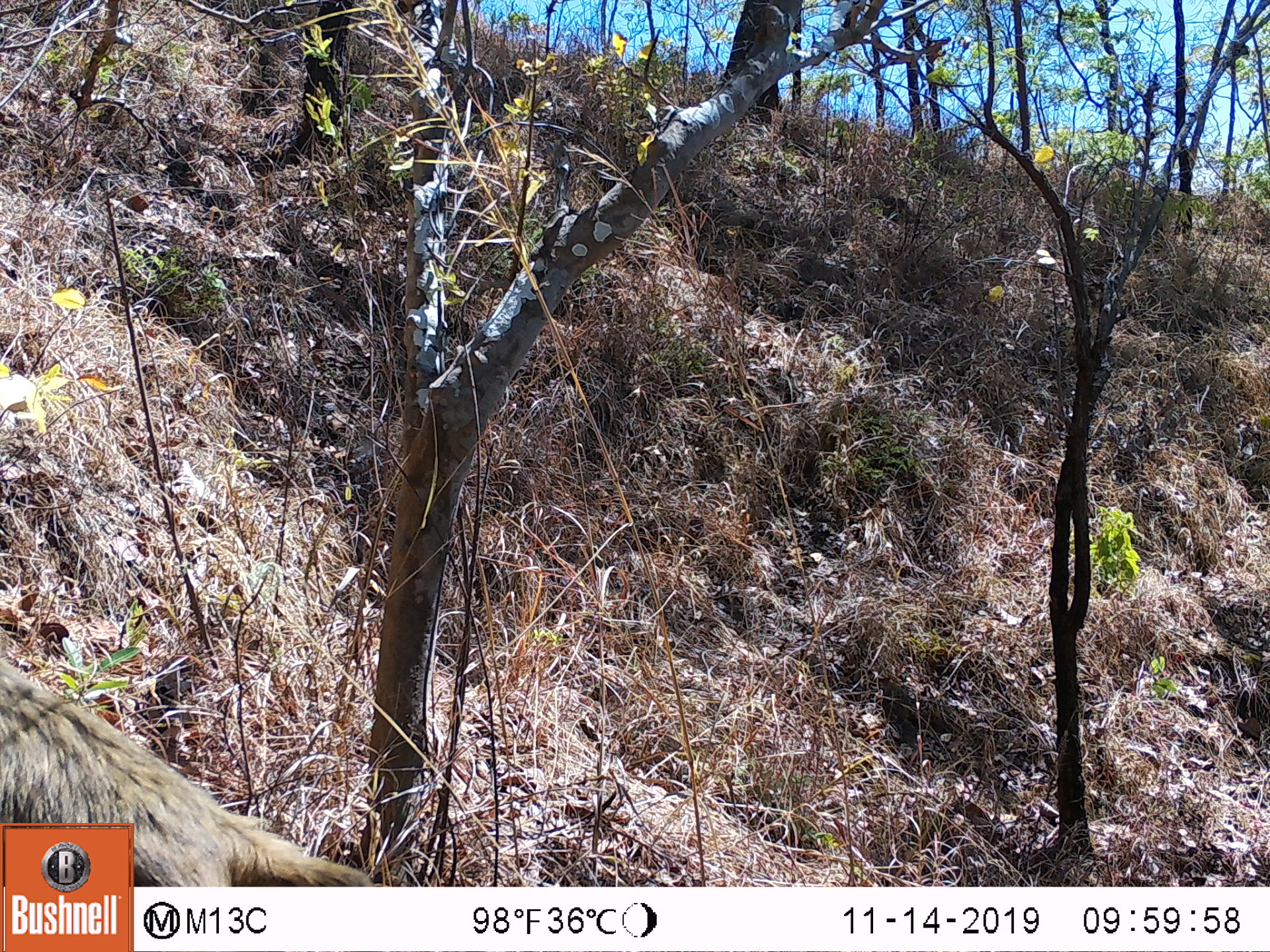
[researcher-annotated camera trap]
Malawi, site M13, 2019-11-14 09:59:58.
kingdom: Animalia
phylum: Chordata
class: Mammalia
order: Primates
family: Cercopithecidae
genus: Papio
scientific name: Papio cynocephalus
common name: yellow baboon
Yellow baboon (Papio cynocephalus), count 1.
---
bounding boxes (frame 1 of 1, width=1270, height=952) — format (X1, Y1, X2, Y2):
yellow baboon: (0, 657, 252, 819)